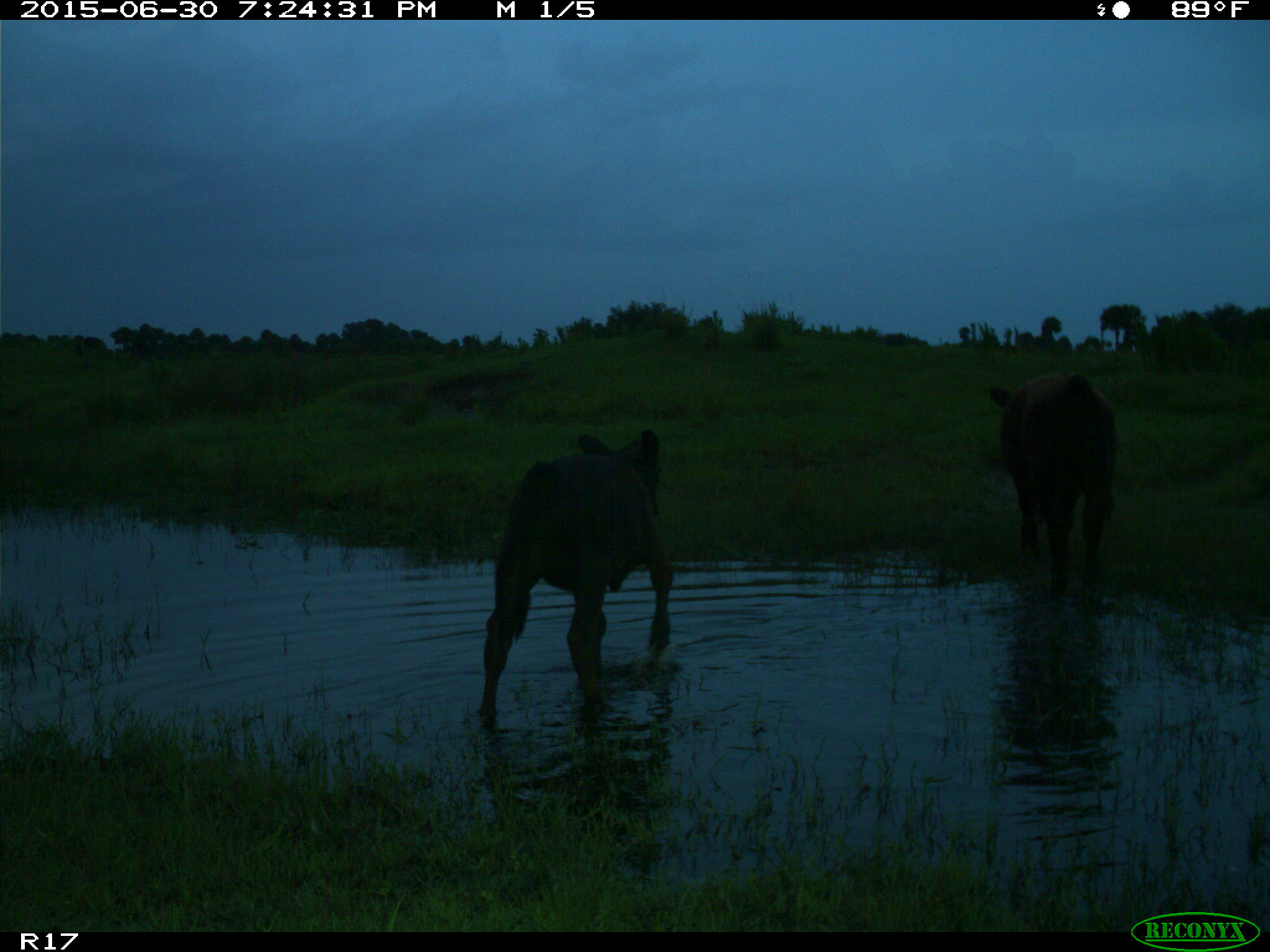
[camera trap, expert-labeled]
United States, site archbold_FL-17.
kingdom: Animalia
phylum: Chordata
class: Mammalia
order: Artiodactyla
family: Bovidae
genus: Bos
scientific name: Bos taurus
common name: domestic cow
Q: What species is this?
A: Bos taurus (domestic cow).